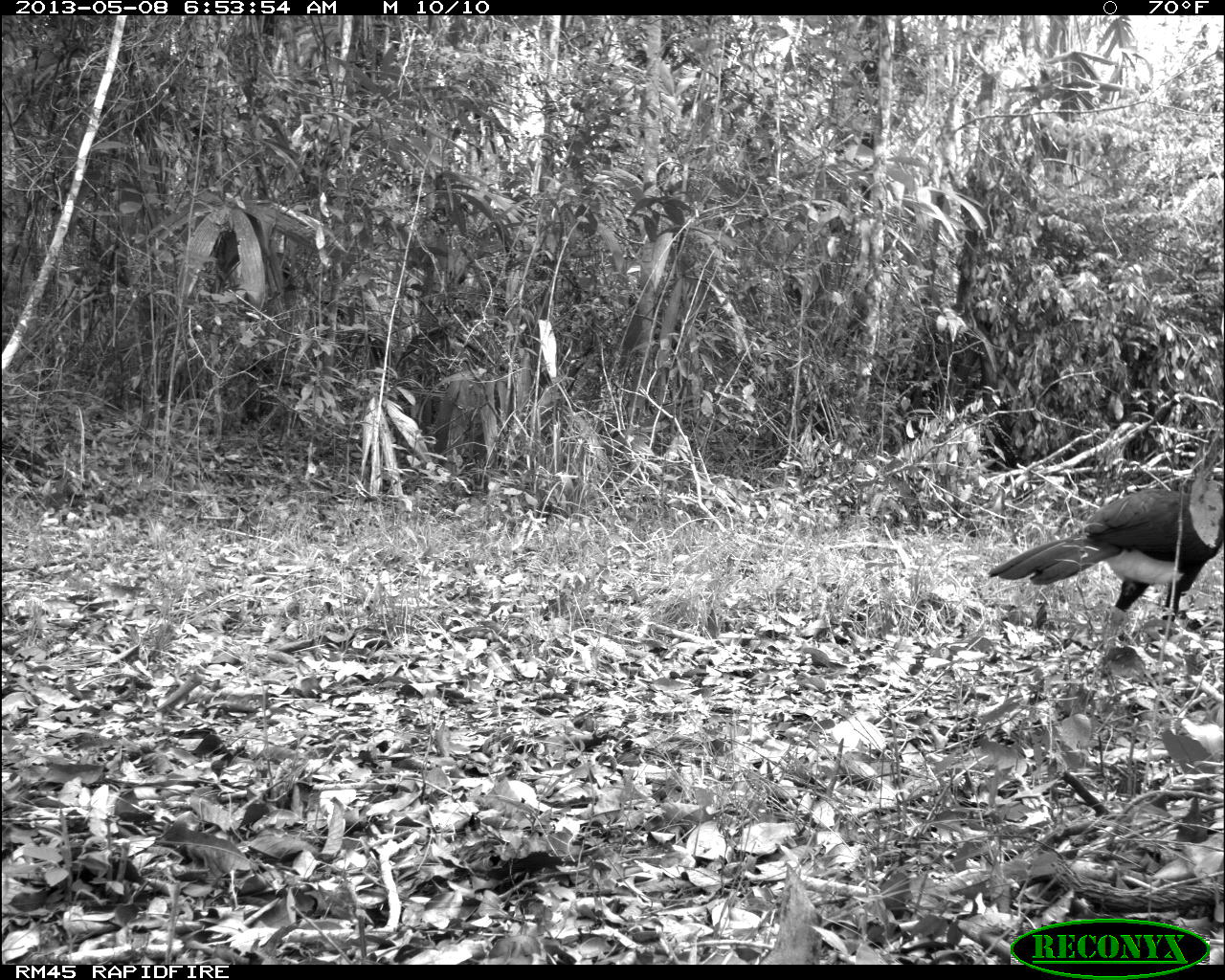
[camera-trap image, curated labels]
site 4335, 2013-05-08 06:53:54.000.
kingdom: Animalia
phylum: Chordata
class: Aves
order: Galliformes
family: Cracidae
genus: Crax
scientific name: Crax rubra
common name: great curassow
Crax rubra (great curassow), count 1, sex male.